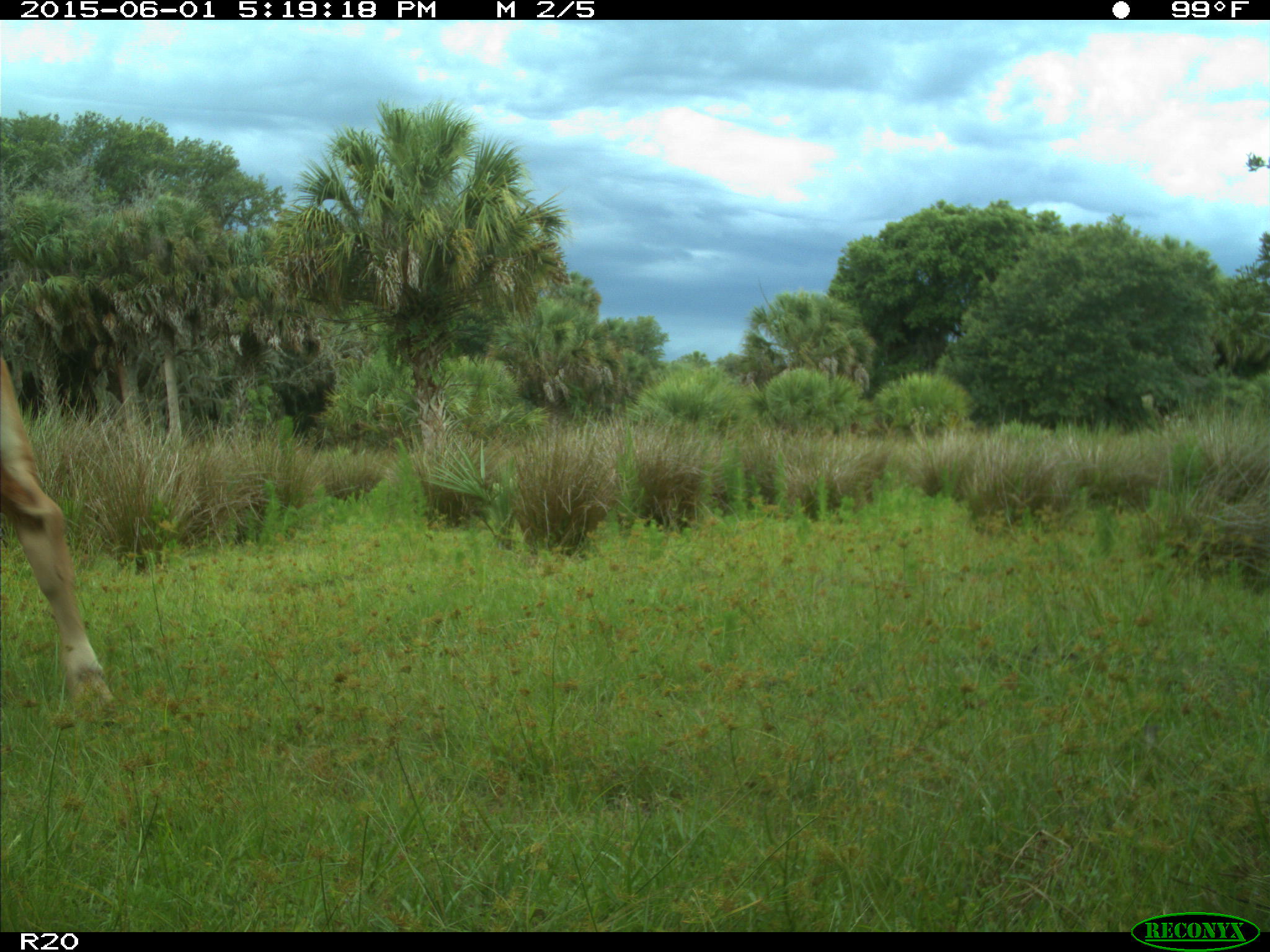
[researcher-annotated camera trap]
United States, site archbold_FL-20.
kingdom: Animalia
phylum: Chordata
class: Mammalia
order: Artiodactyla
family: Bovidae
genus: Bos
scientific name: Bos taurus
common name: domestic cow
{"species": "Bos taurus (domestic cow)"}